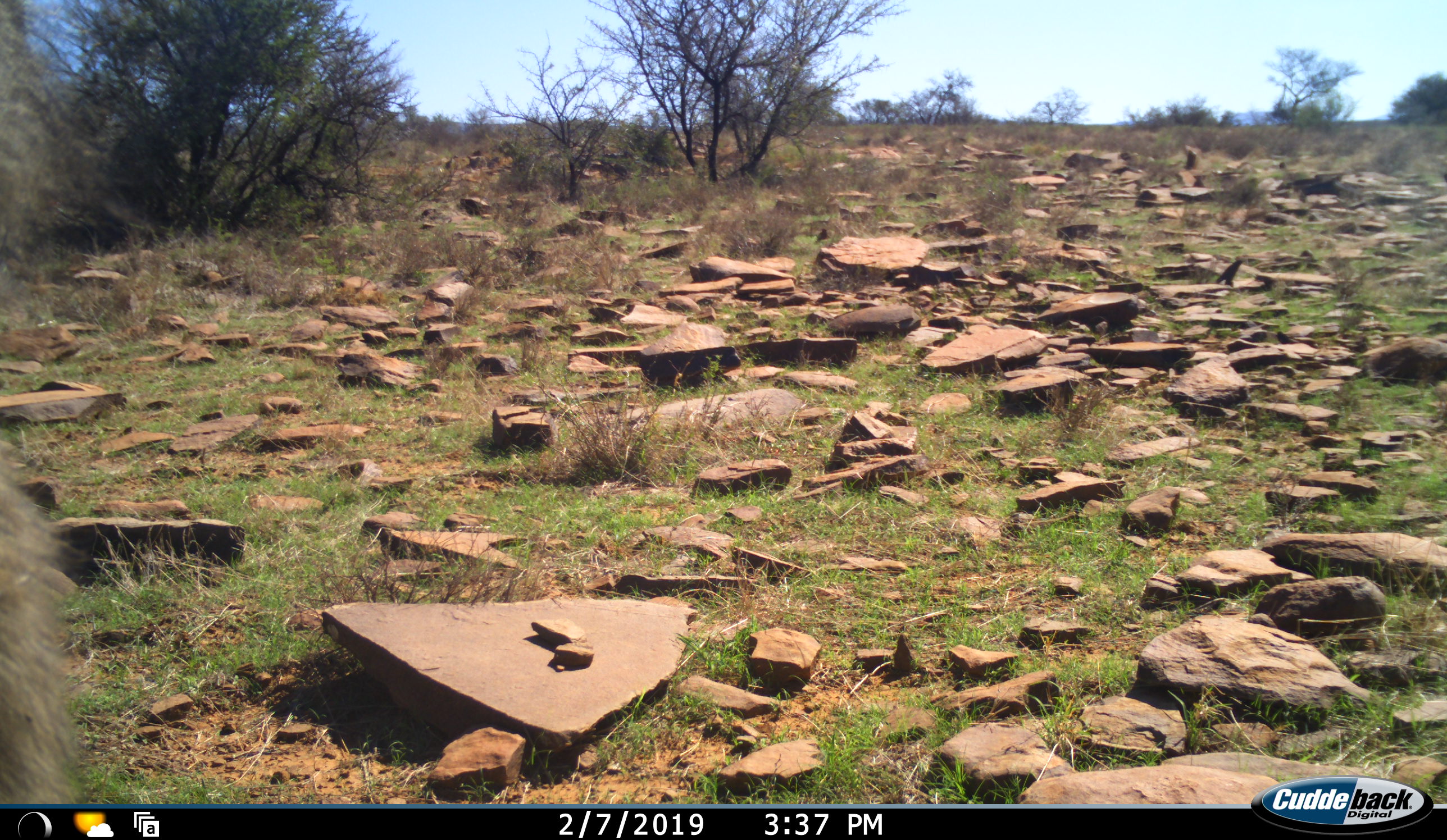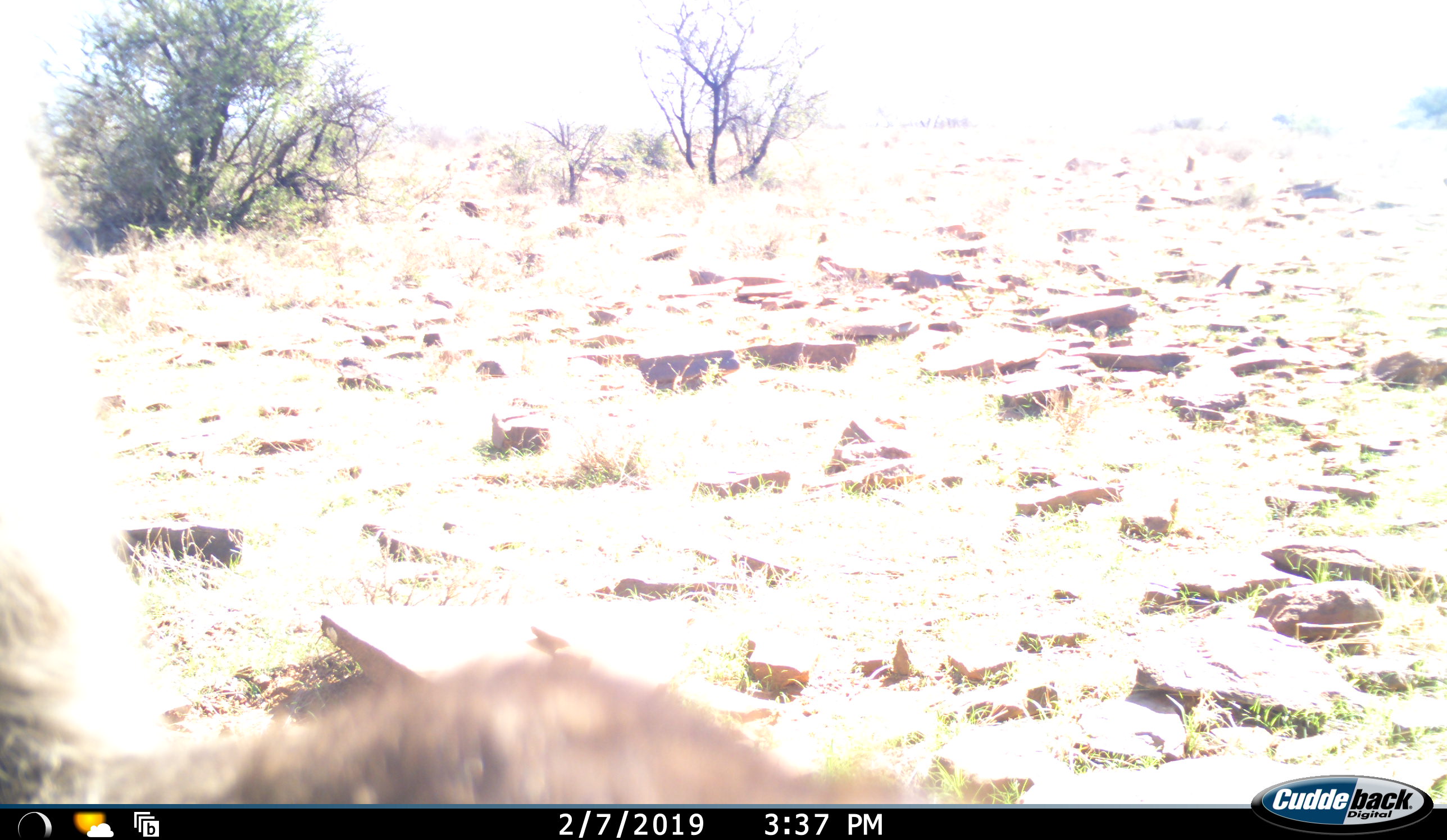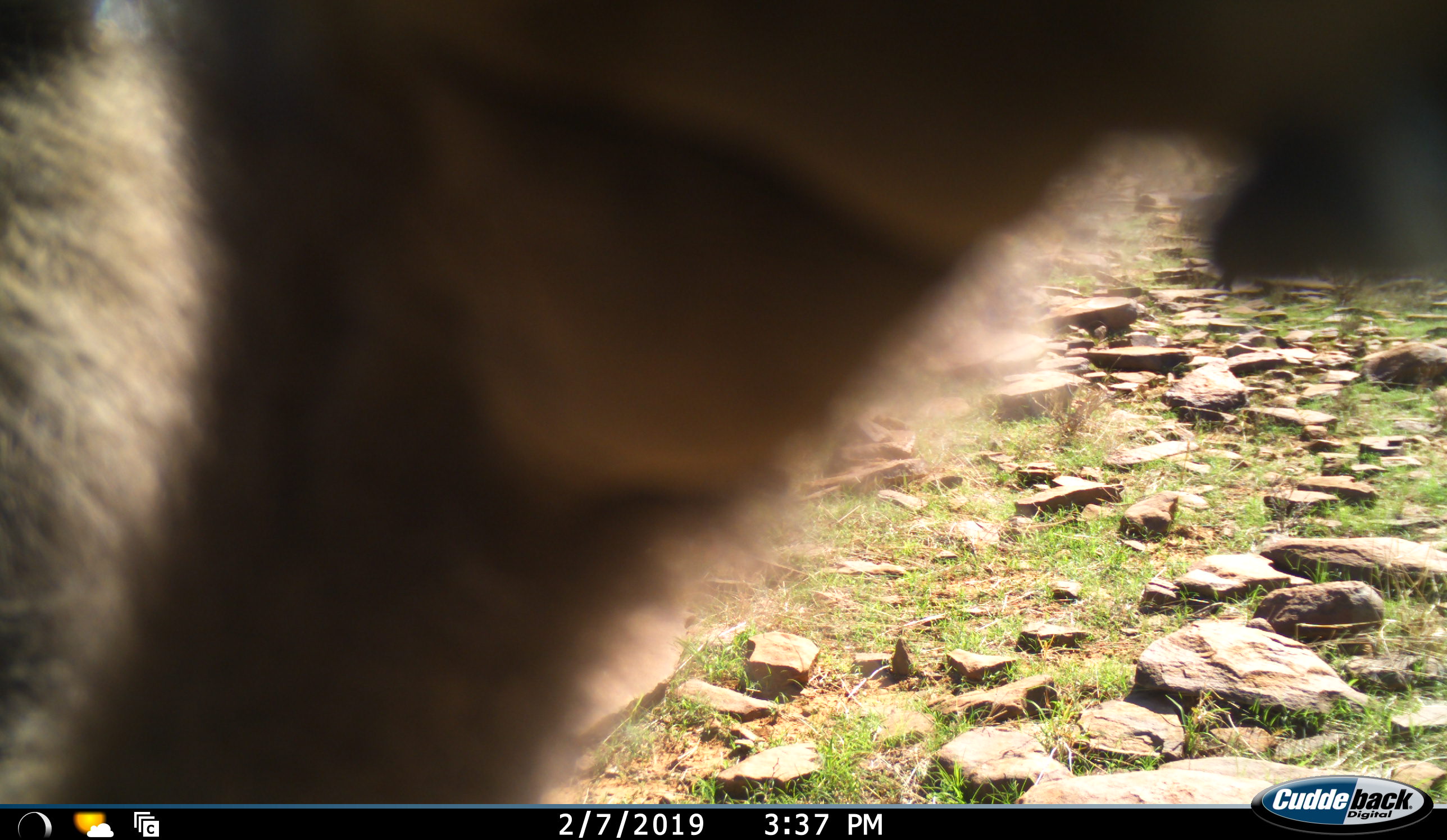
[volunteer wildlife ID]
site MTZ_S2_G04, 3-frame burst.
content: unidentified animal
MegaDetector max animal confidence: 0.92